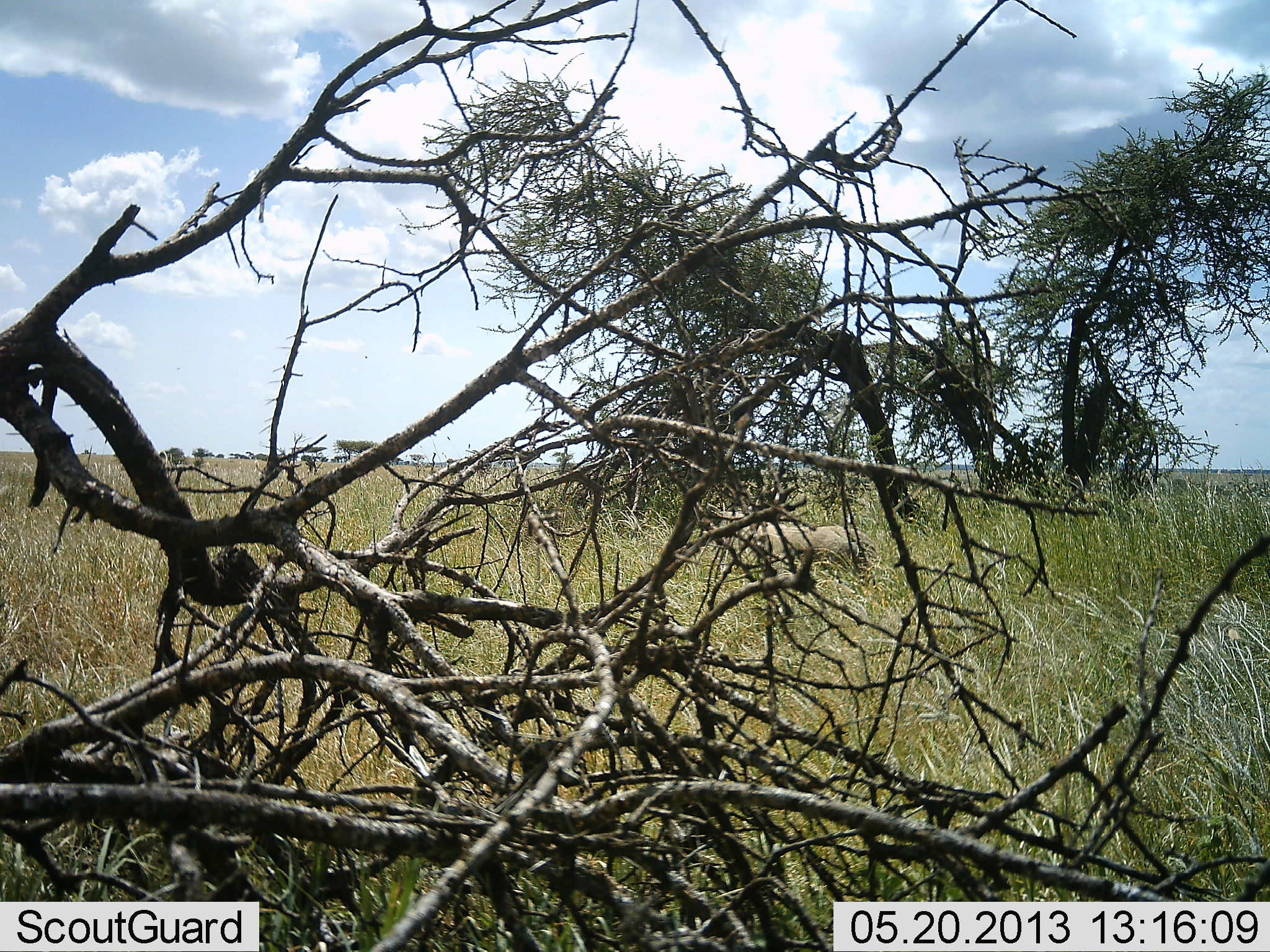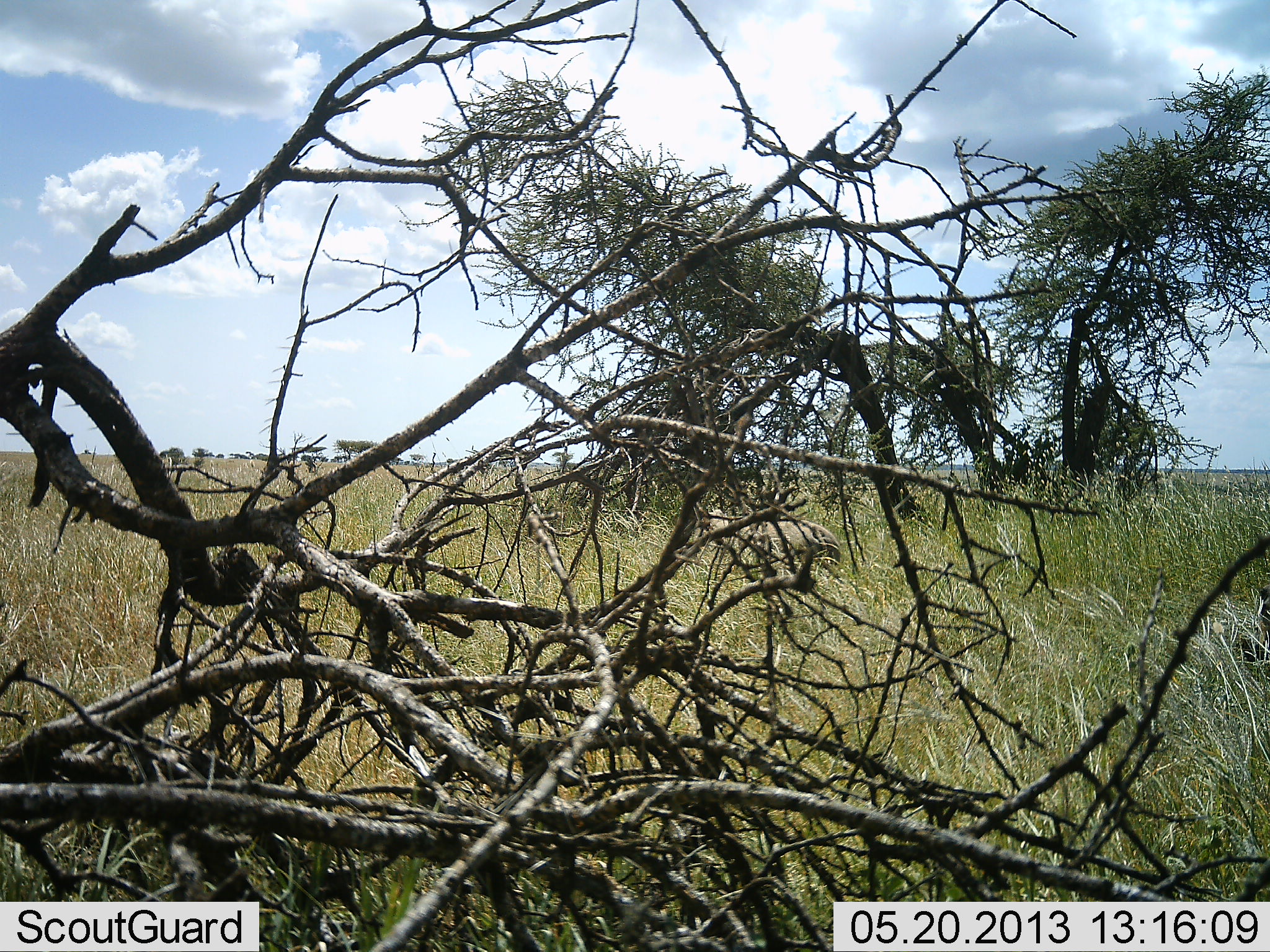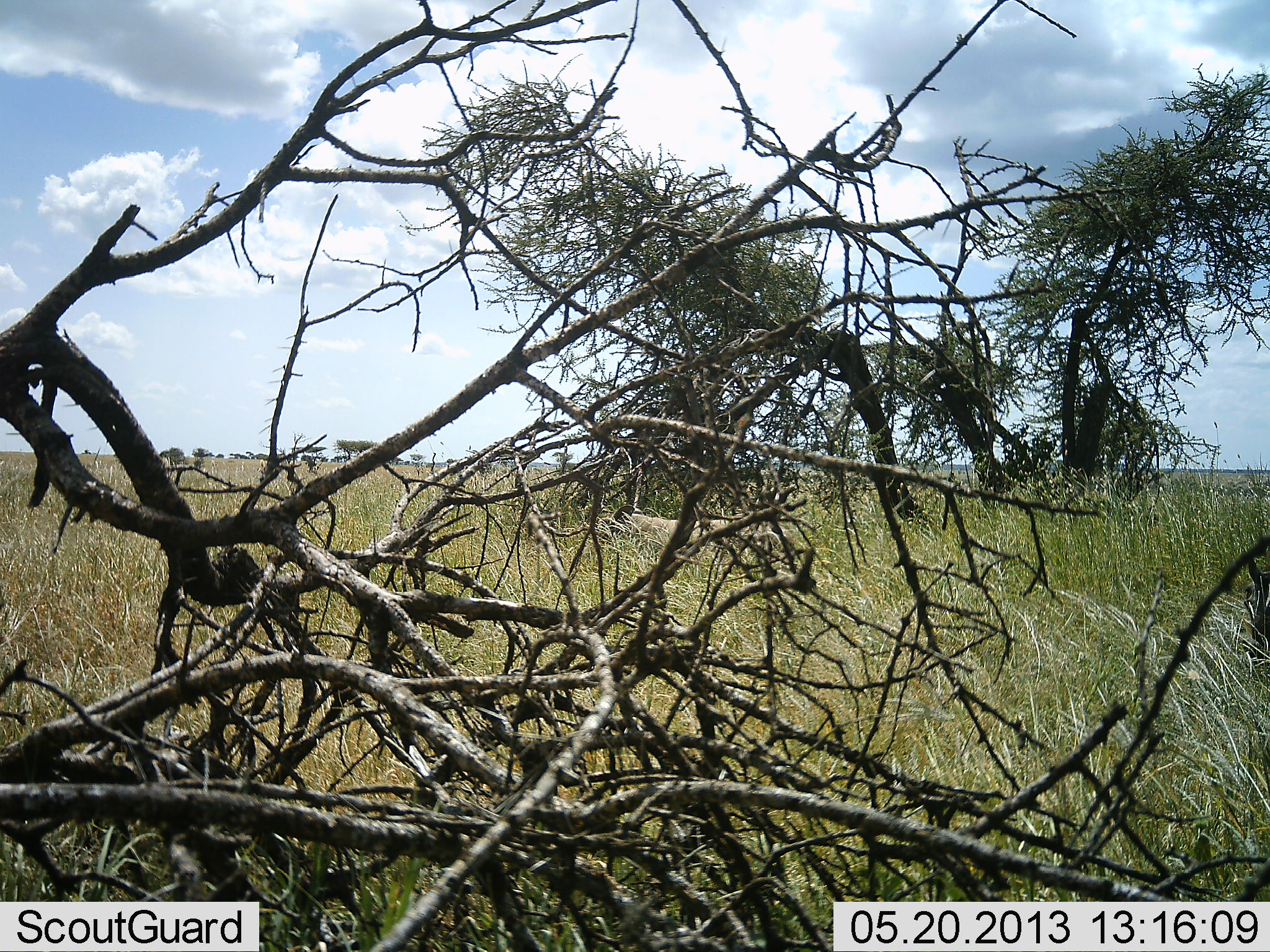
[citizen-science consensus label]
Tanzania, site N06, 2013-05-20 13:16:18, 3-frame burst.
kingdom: Animalia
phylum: Chordata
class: Mammalia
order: Artiodactyla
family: Suidae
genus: Phacochoerus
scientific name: Phacochoerus africanus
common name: warthog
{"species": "warthog (Phacochoerus africanus)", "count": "1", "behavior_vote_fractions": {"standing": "0%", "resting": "0%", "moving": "100%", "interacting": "0%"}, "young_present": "0%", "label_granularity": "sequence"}